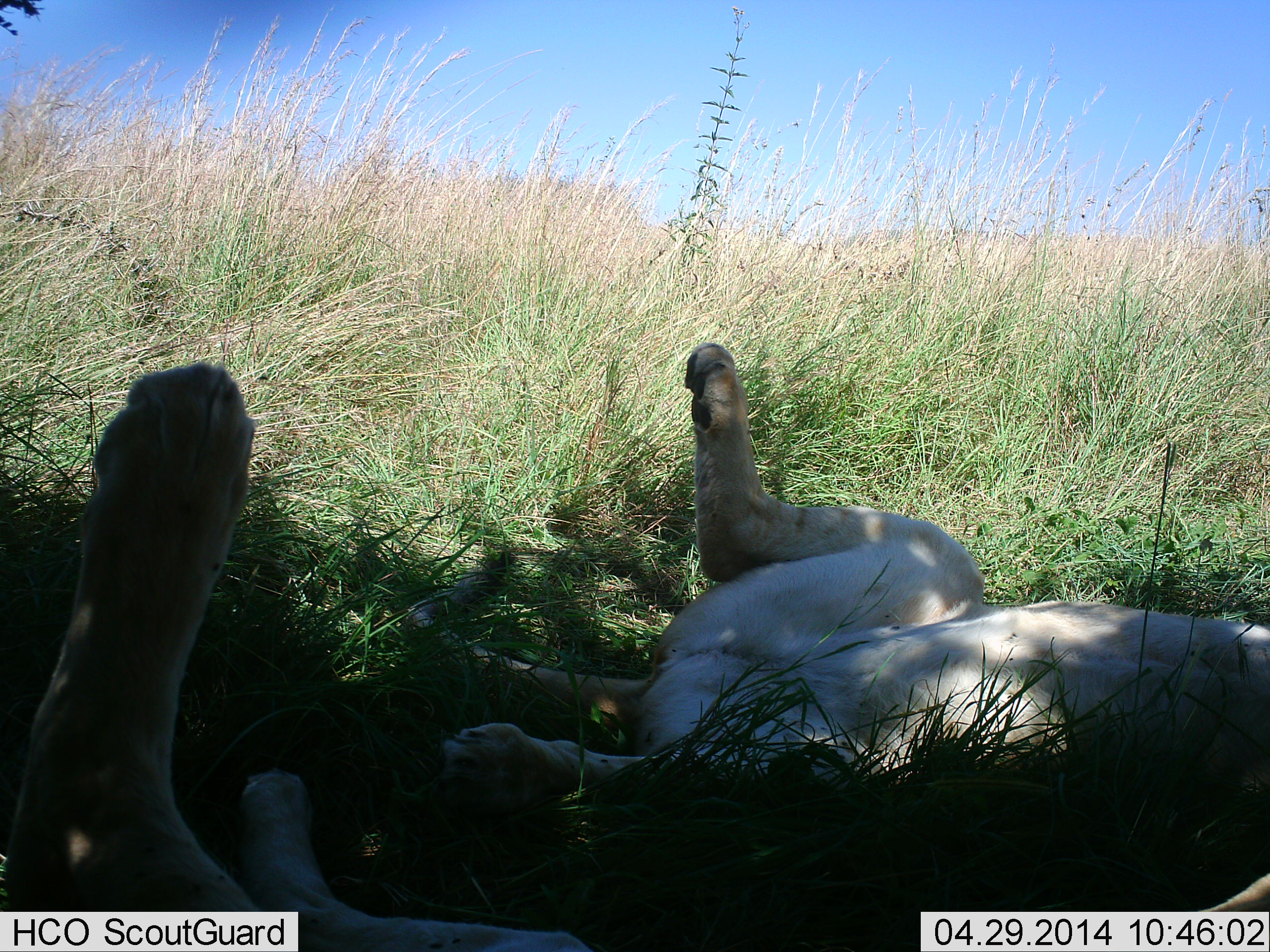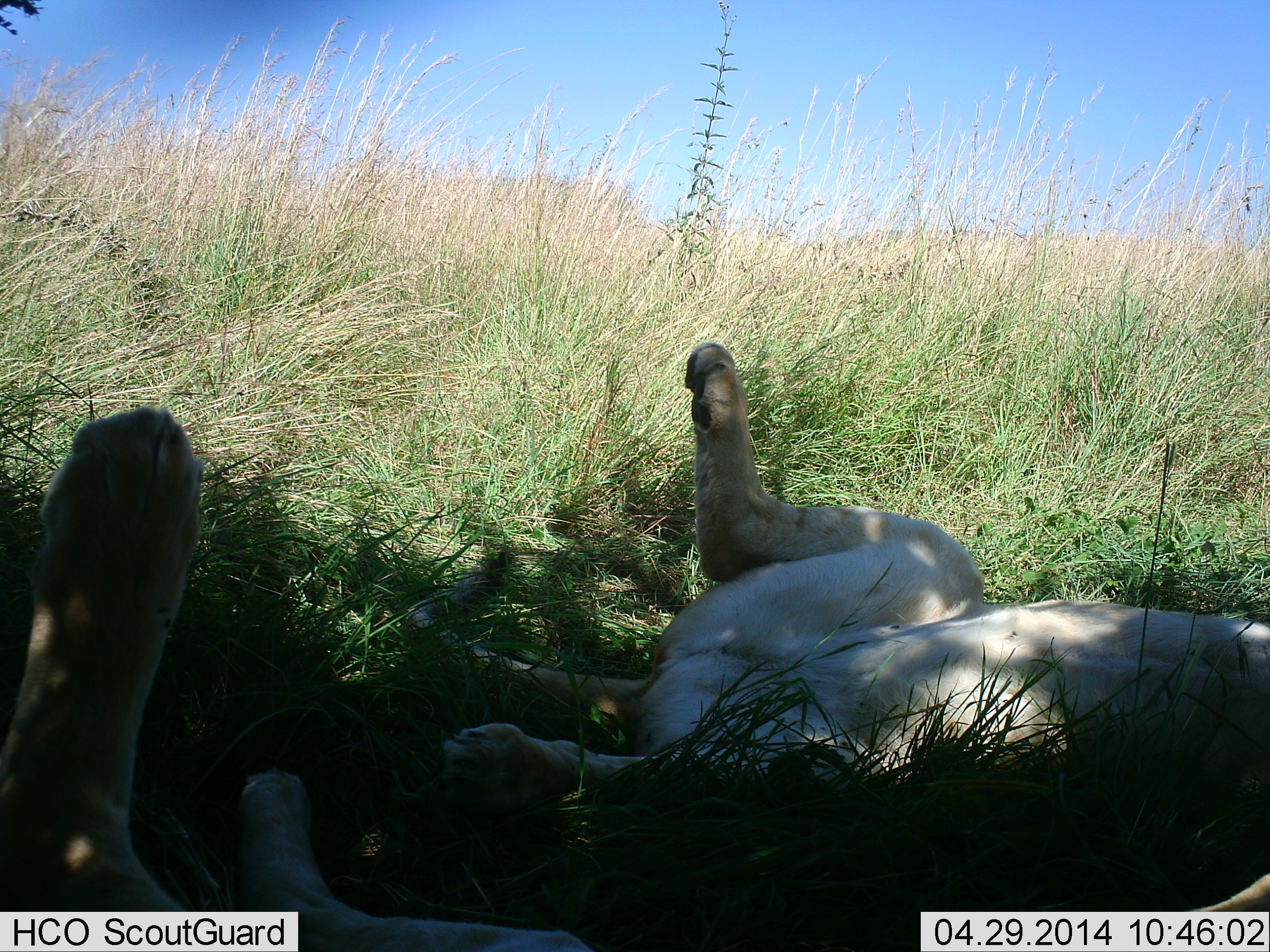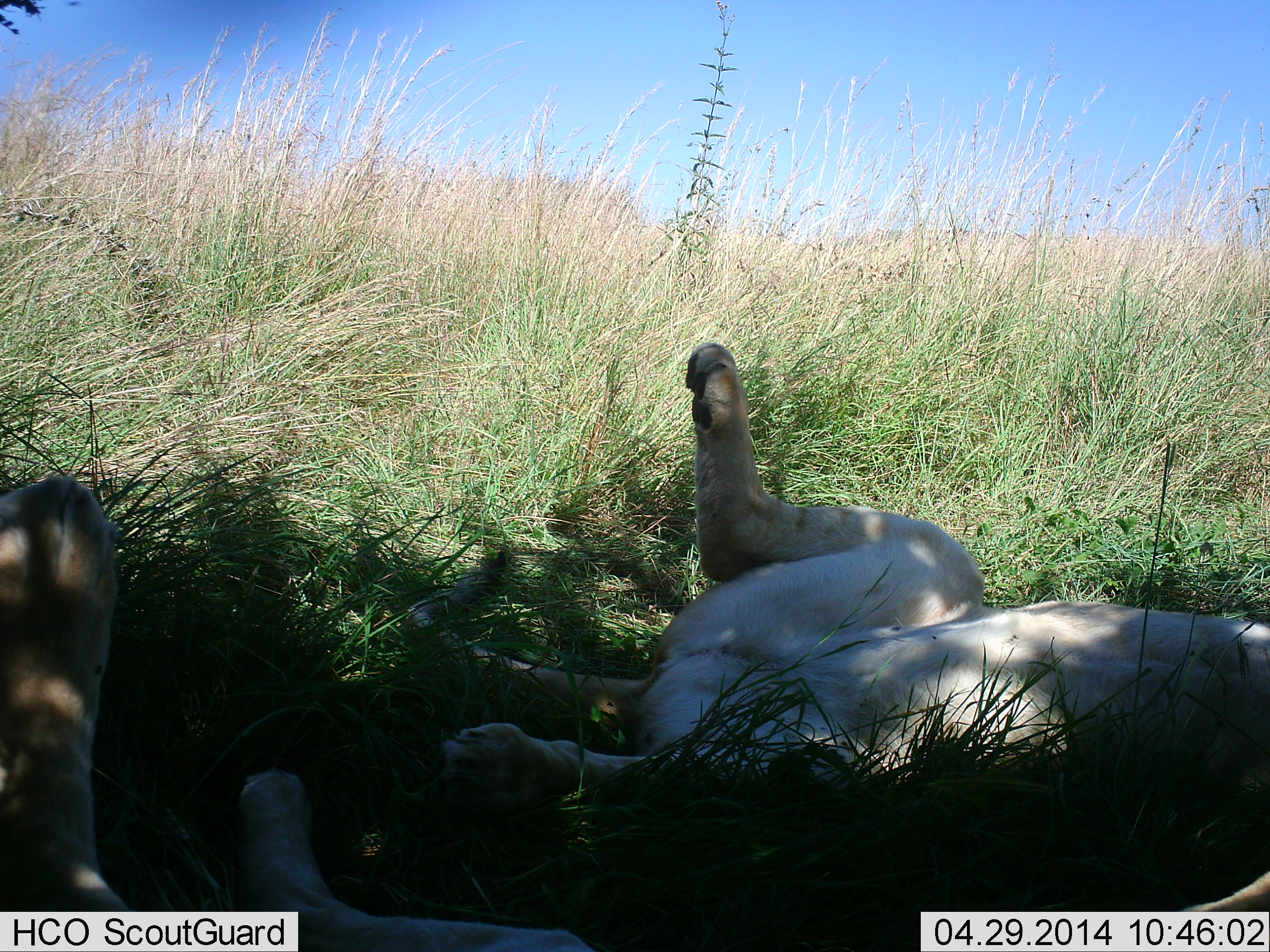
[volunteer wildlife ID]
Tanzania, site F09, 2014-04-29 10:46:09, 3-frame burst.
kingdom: Animalia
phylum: Chordata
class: Mammalia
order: Carnivora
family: Felidae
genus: Panthera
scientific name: Panthera leo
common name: lion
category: lionfemale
Lionfemale (lion) (Panthera leo), count 2. Behavior (volunteer vote fractions): standing 0%, resting 100%, moving 0%, interacting 0%. Young present (vote fraction): 0%. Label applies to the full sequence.